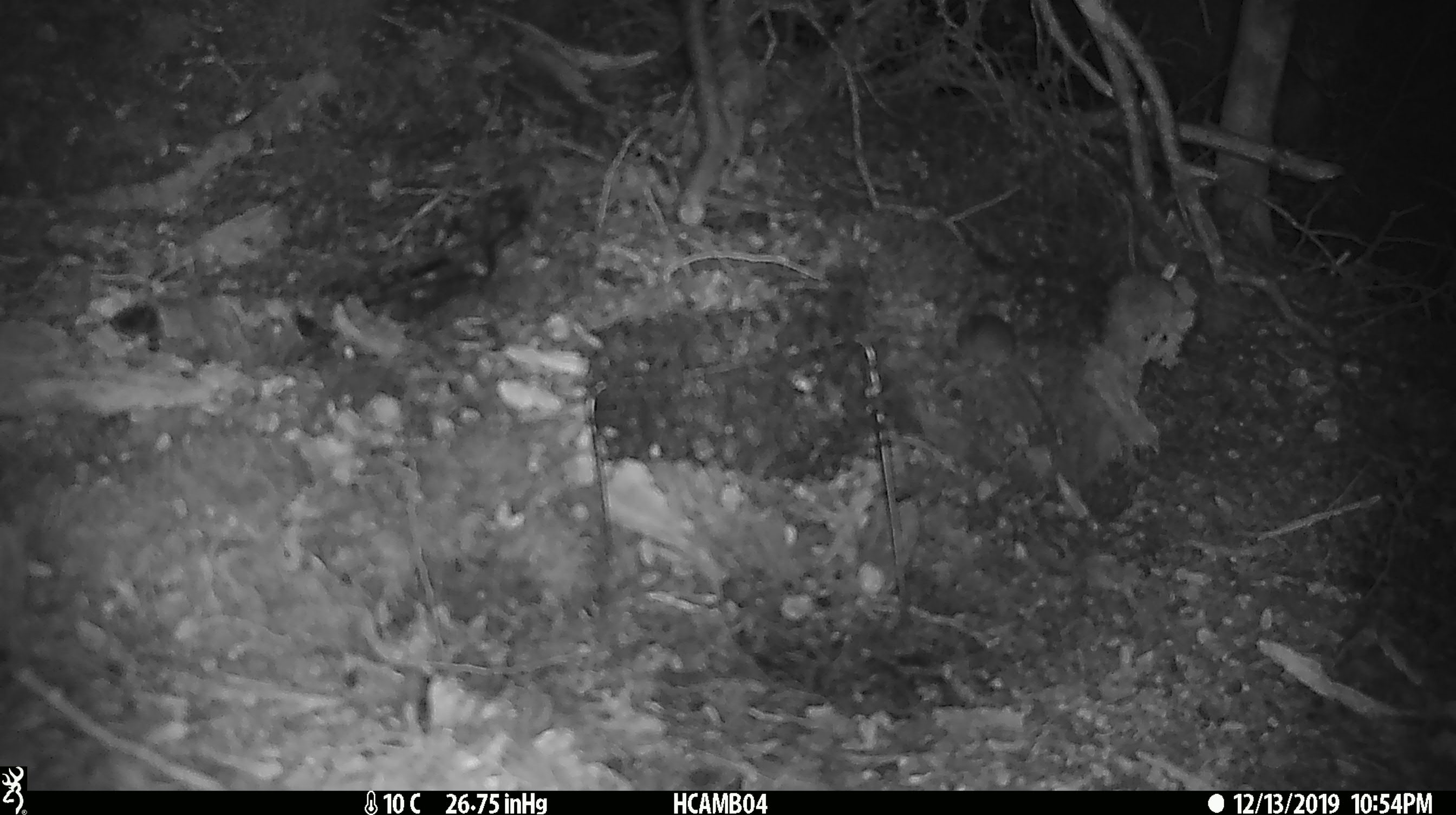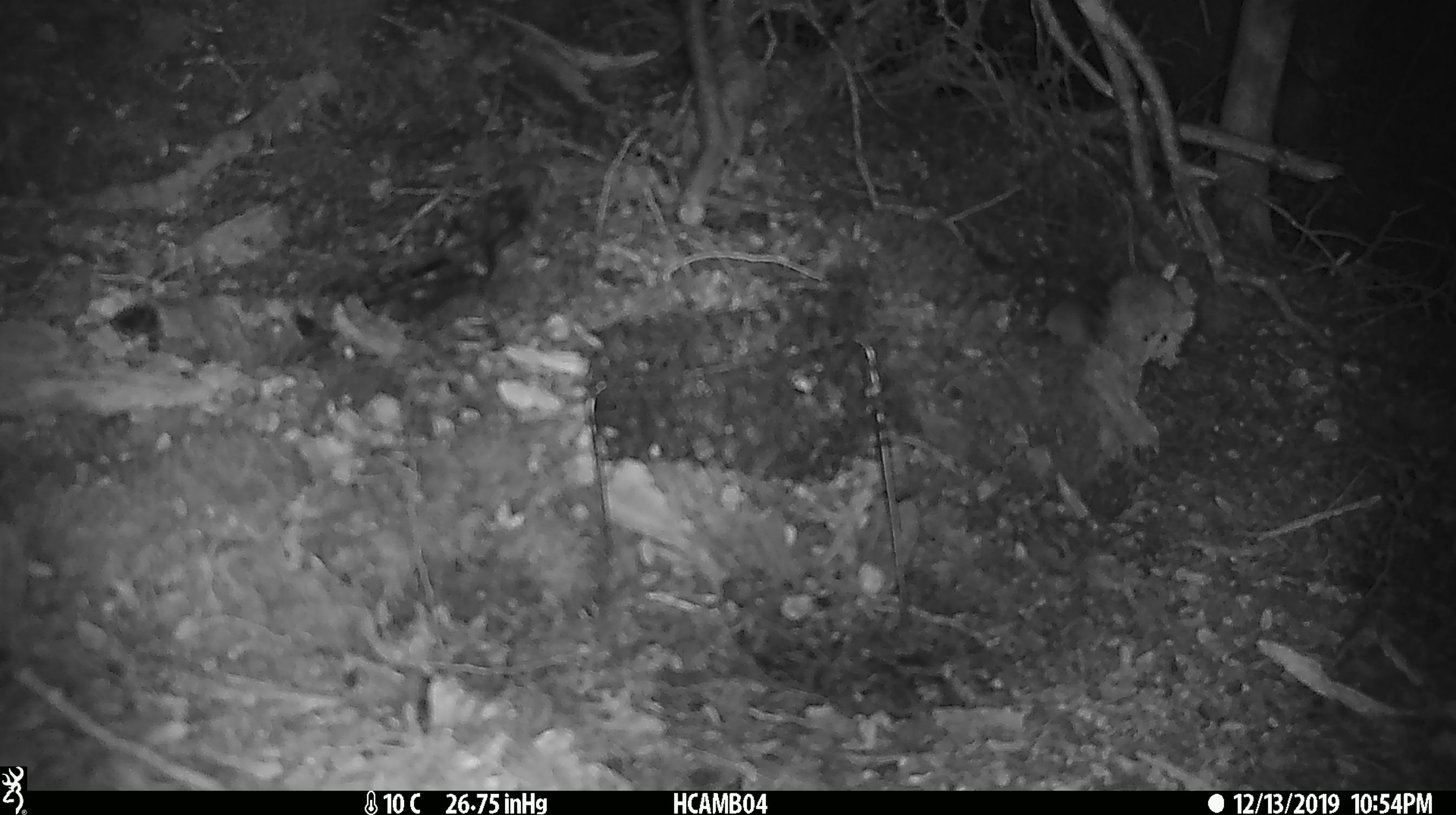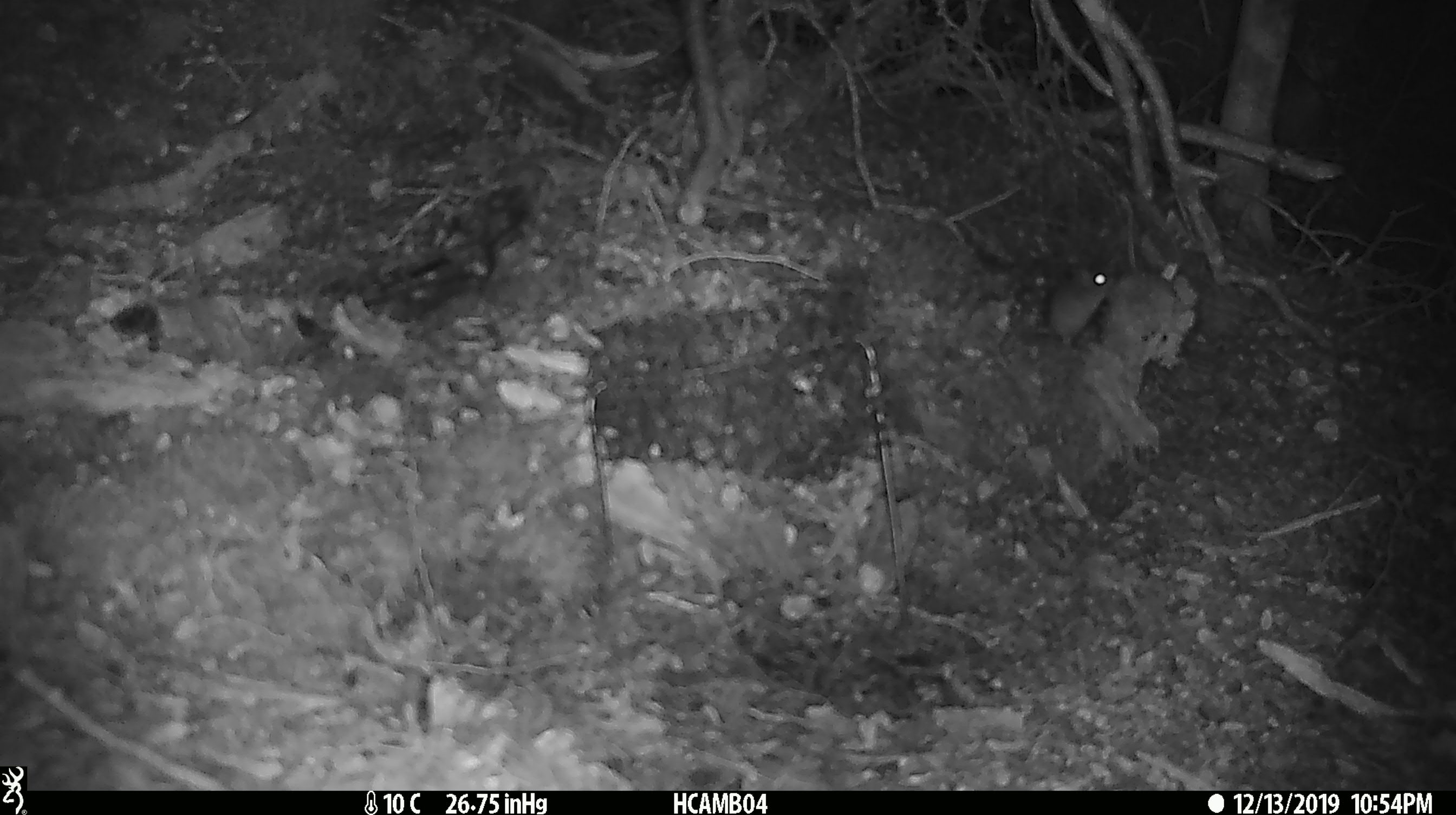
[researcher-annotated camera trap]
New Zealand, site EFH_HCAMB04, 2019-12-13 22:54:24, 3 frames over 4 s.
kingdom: Animalia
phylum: Chordata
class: Mammalia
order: Rodentia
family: Muridae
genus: Mus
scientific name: Mus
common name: mouse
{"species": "mouse (Mus)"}